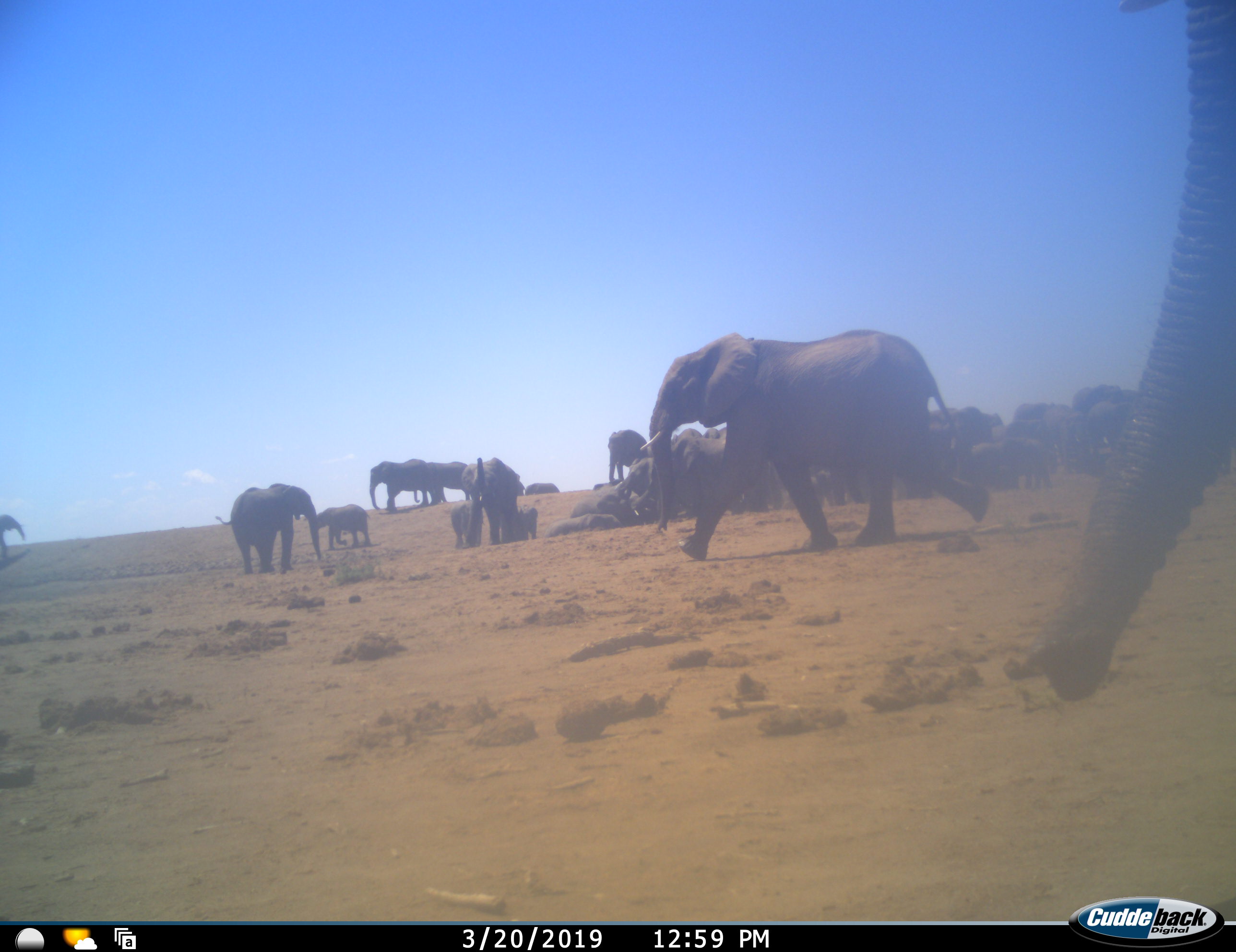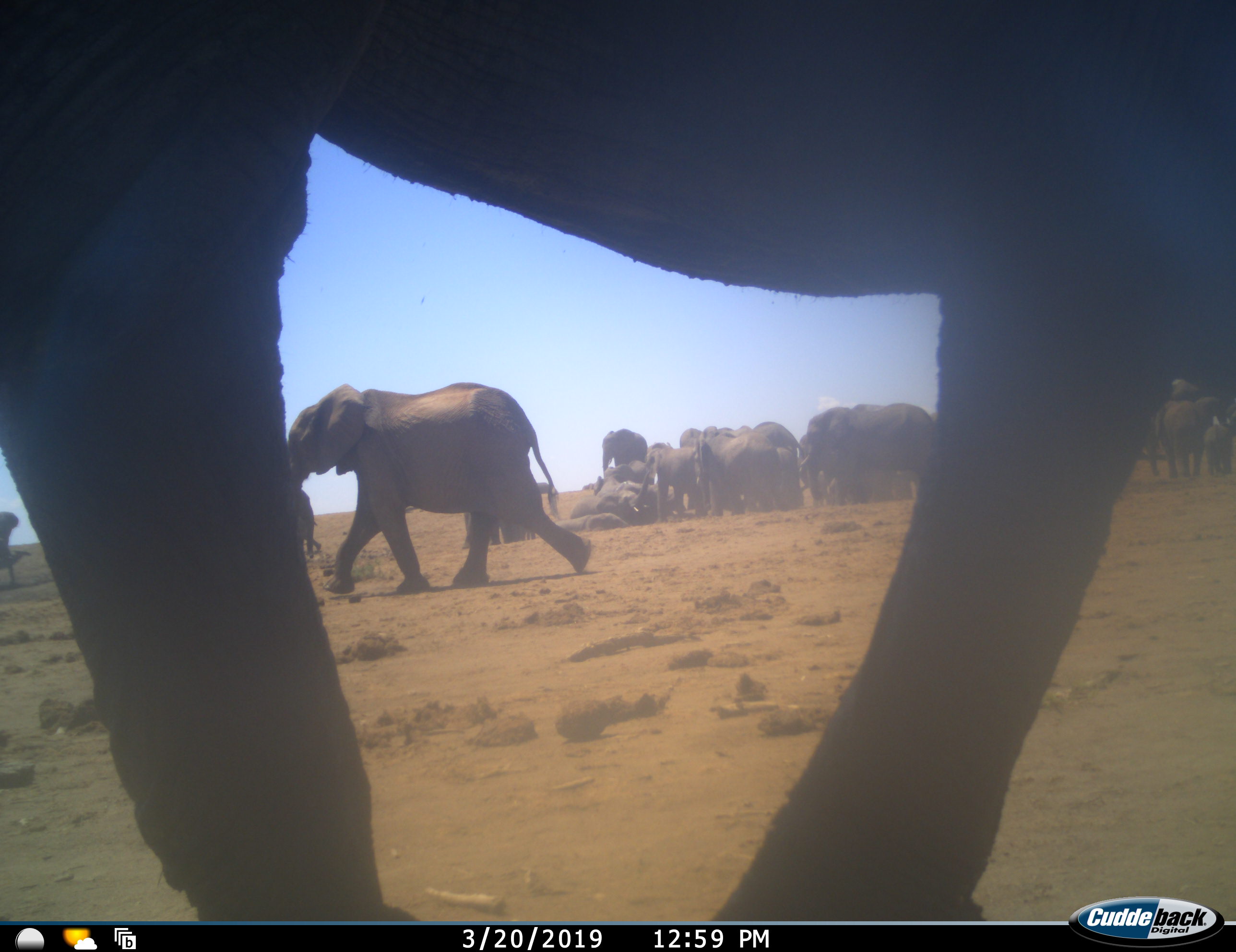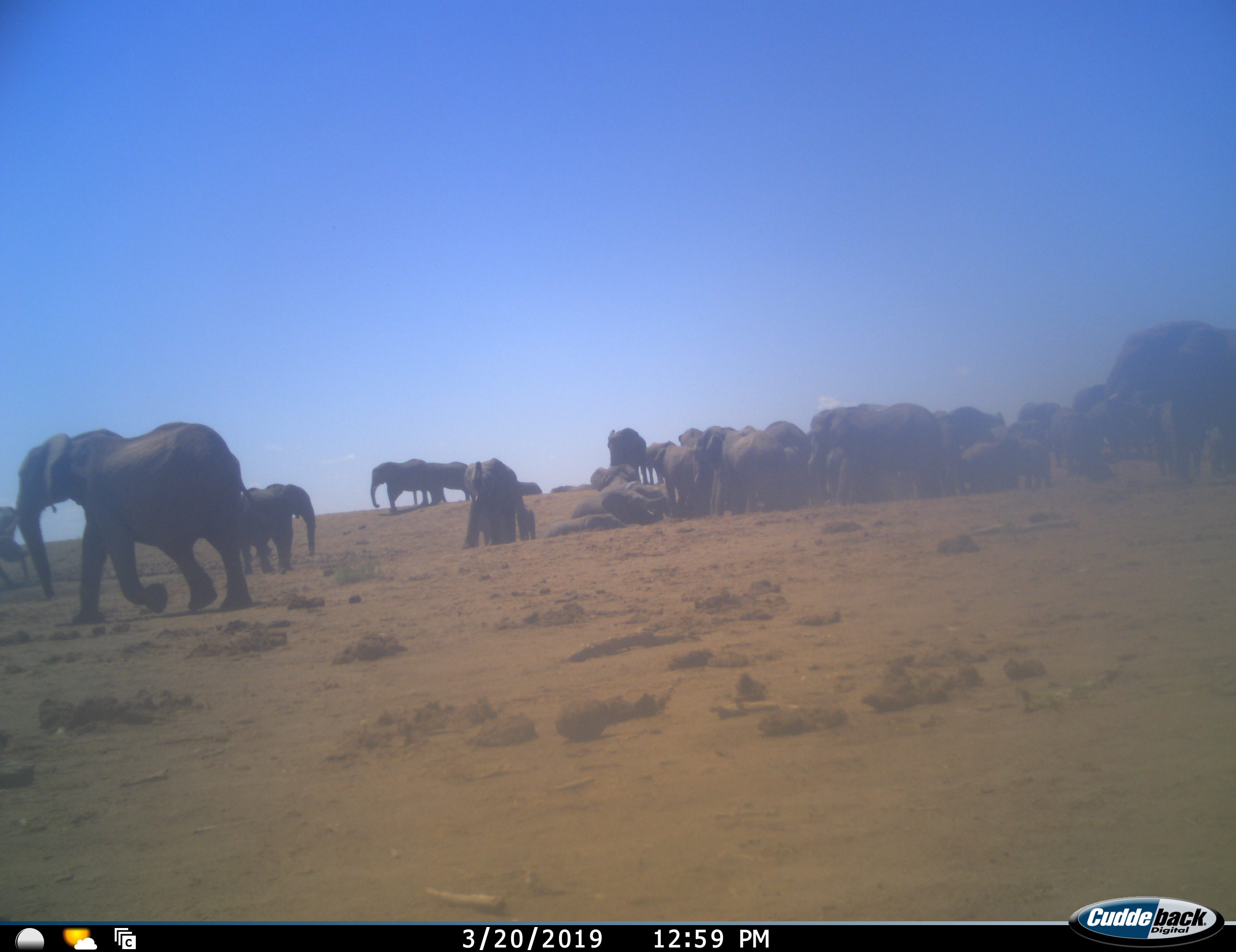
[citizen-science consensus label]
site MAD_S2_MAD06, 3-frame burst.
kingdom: Animalia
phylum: Chordata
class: Mammalia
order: Proboscidea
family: Elephantidae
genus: Loxodonta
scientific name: Loxodonta africana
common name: african bush elephant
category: elephant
Elephant (african bush elephant) (Loxodonta africana), count 11-50. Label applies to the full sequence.